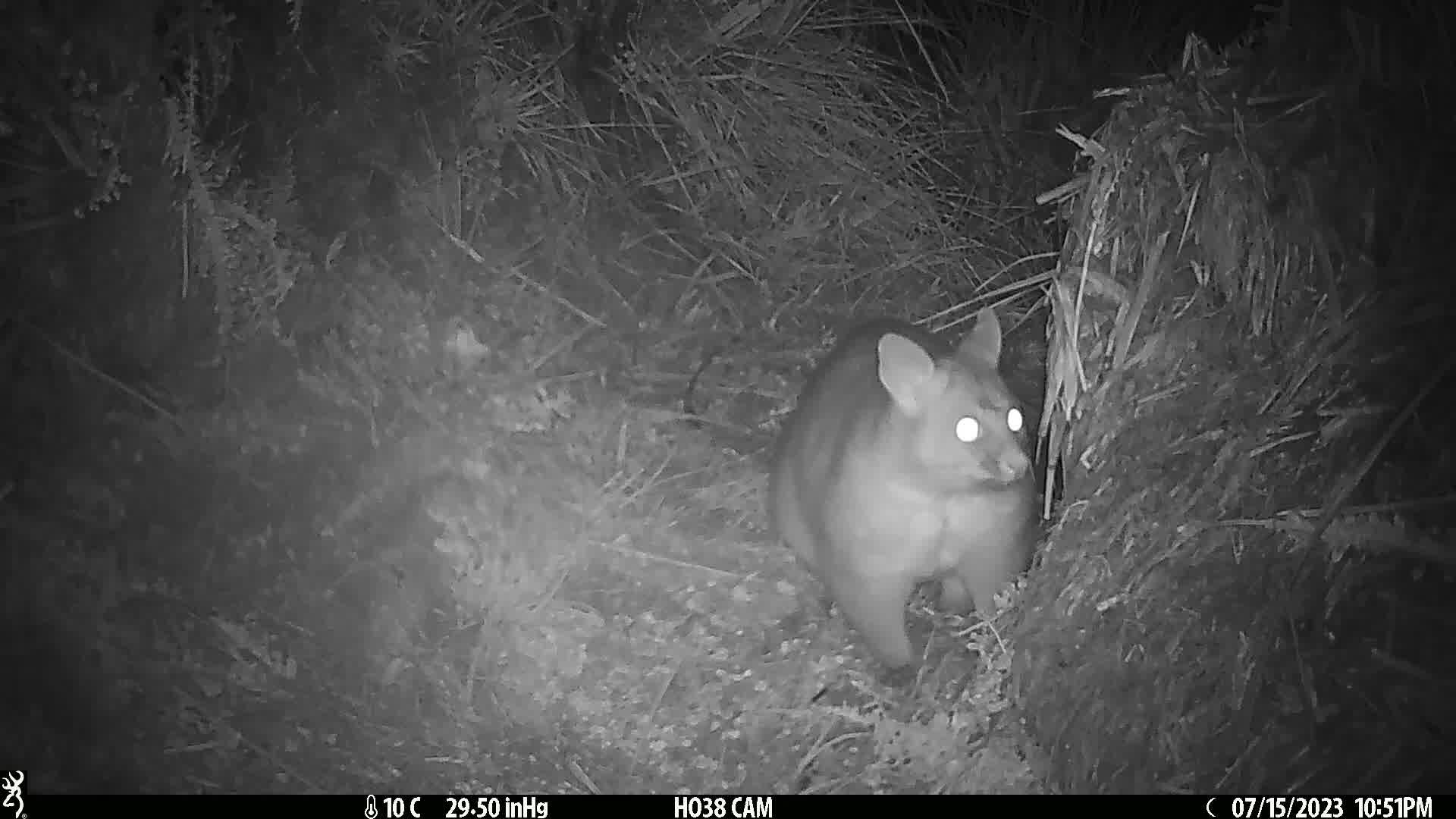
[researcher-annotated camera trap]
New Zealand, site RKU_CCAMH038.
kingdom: Animalia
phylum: Chordata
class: Mammalia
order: Diprotodontia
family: Phalangeridae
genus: Trichosurus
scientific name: Trichosurus vulpecula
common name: common brushtail possum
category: possum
Possum (common brushtail possum) (Trichosurus vulpecula).